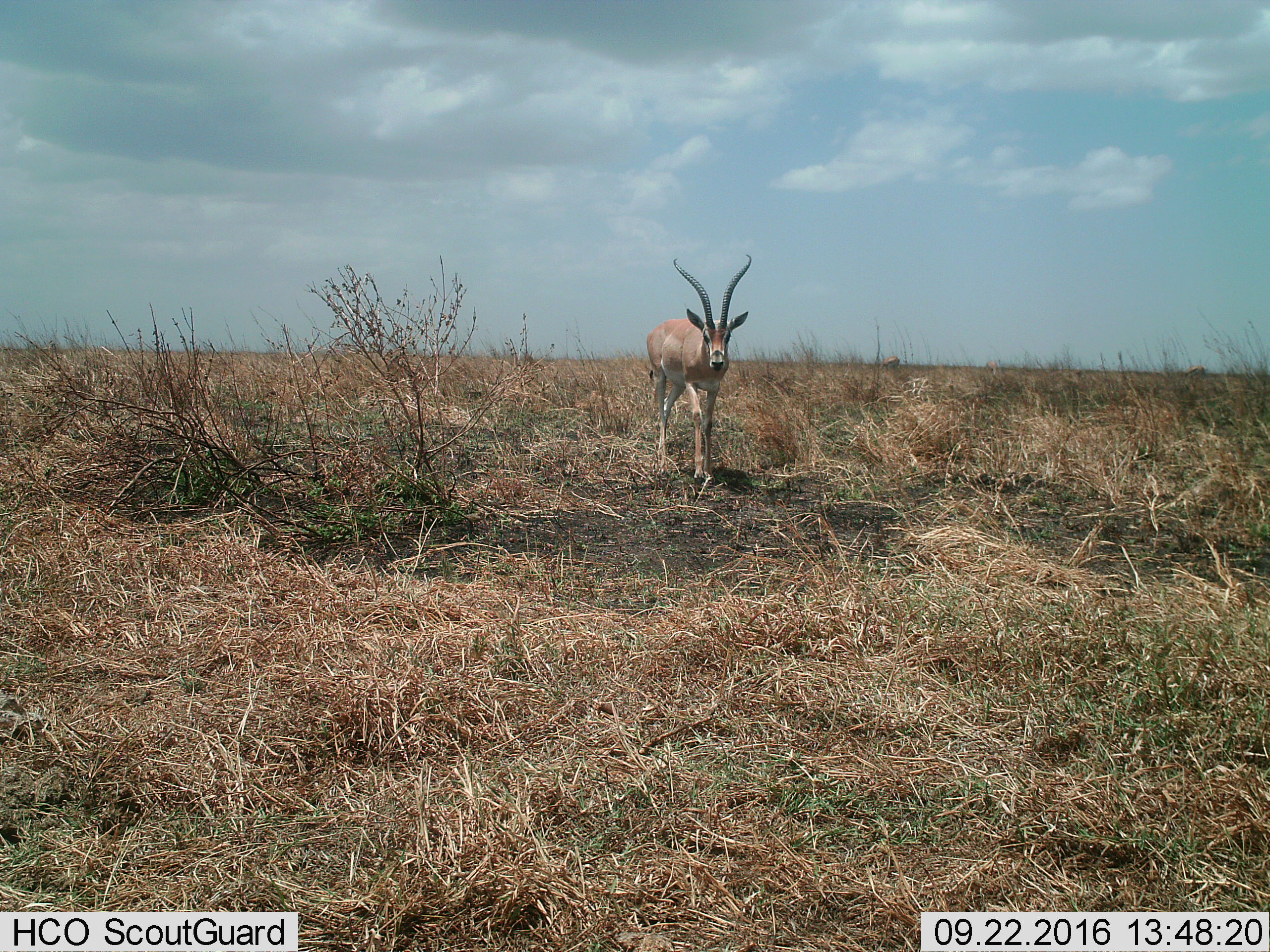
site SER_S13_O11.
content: unidentified animal